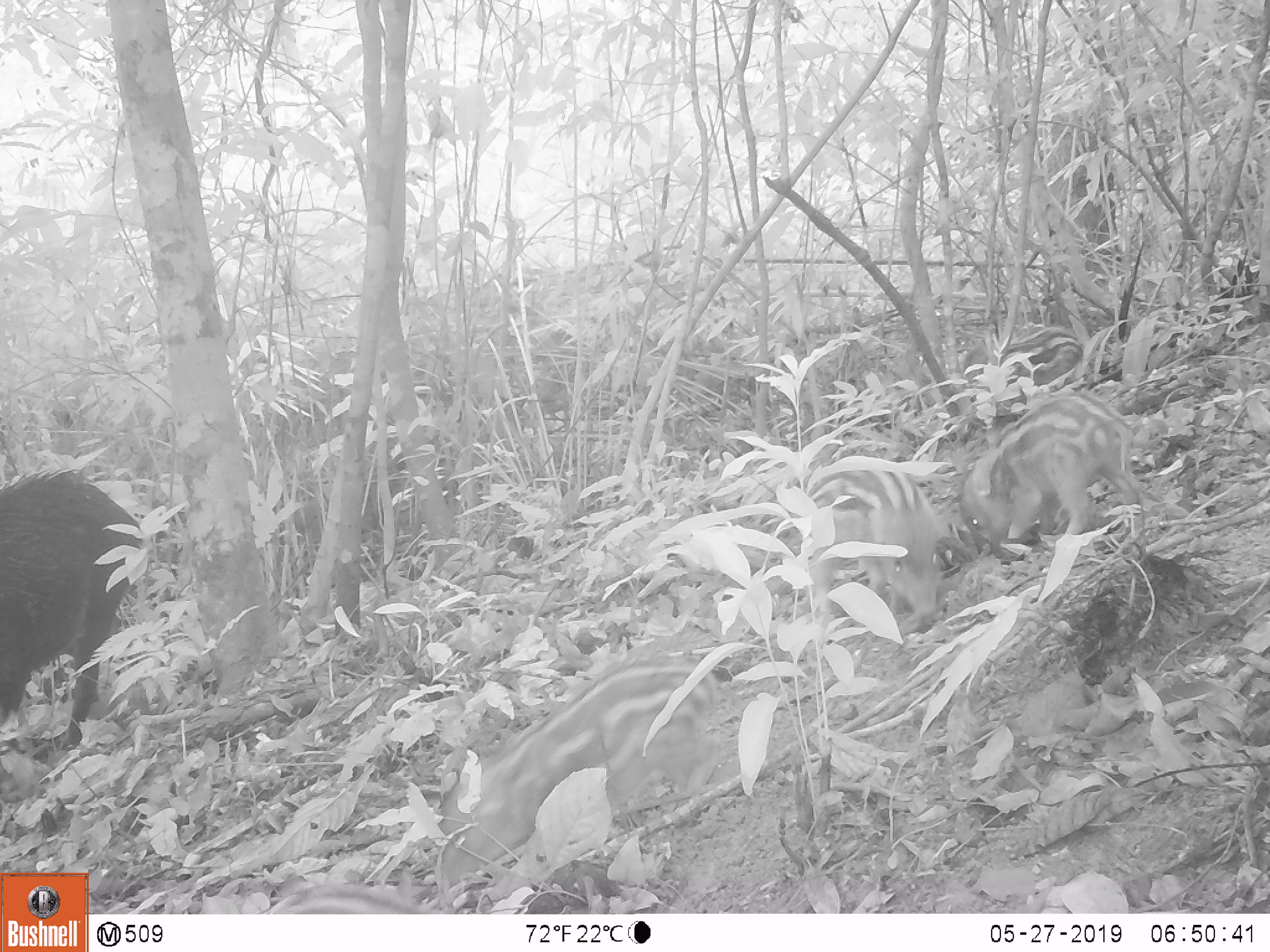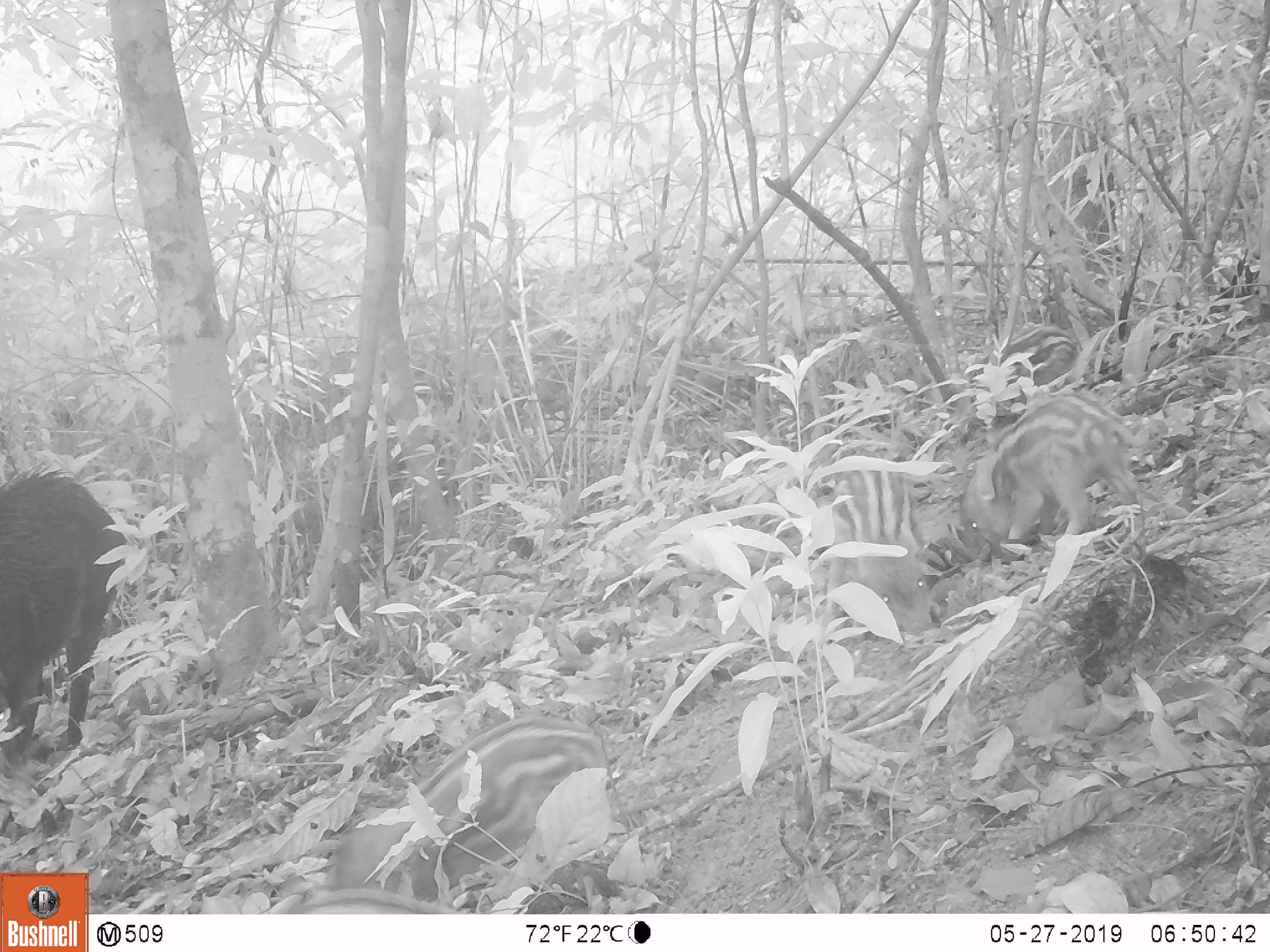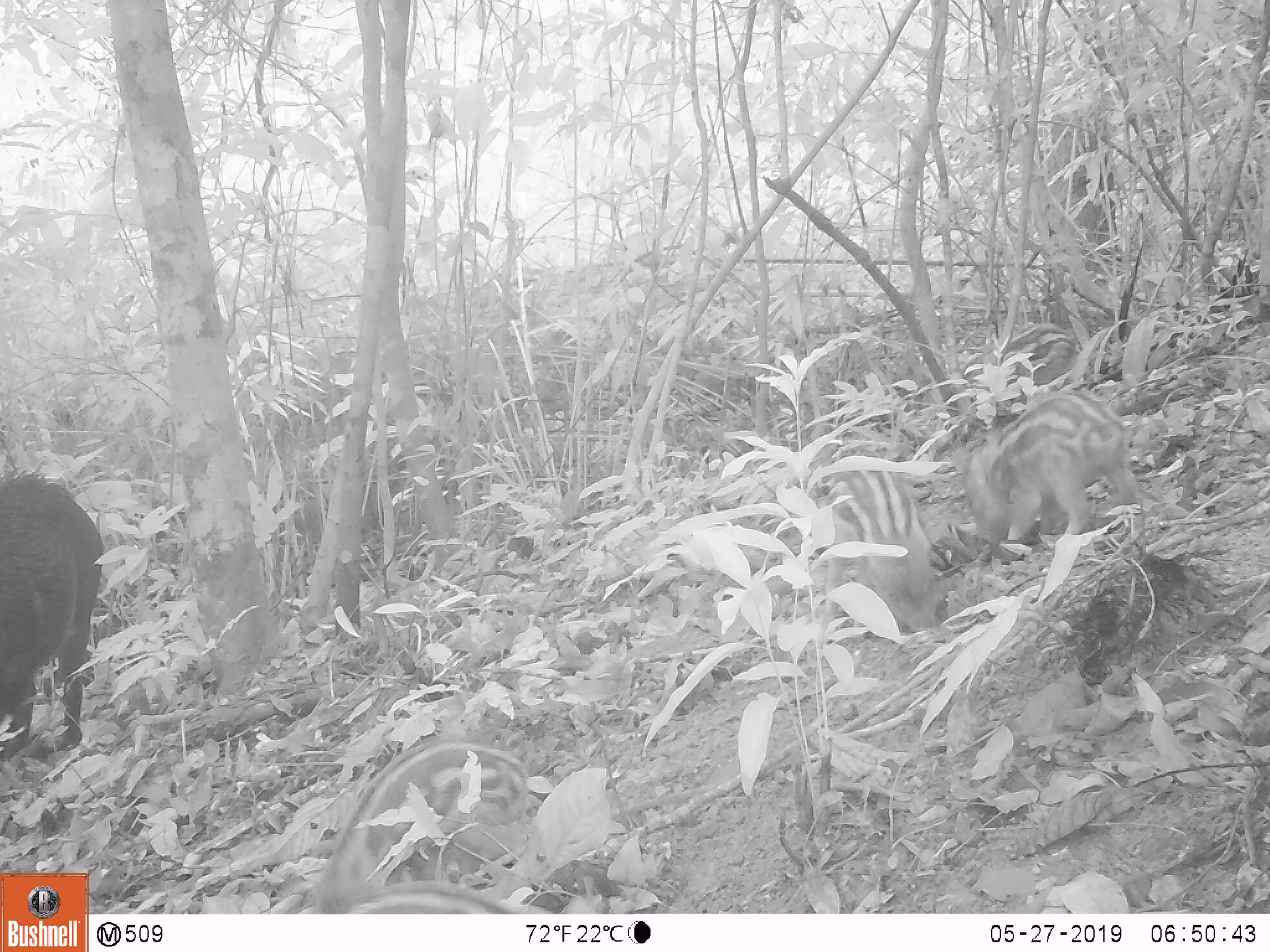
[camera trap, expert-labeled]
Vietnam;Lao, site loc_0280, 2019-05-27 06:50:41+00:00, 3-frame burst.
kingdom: Animalia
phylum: Chordata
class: Mammalia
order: Artiodactyla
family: Suidae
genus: Sus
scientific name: Sus scrofa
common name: eurasian wild pig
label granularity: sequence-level